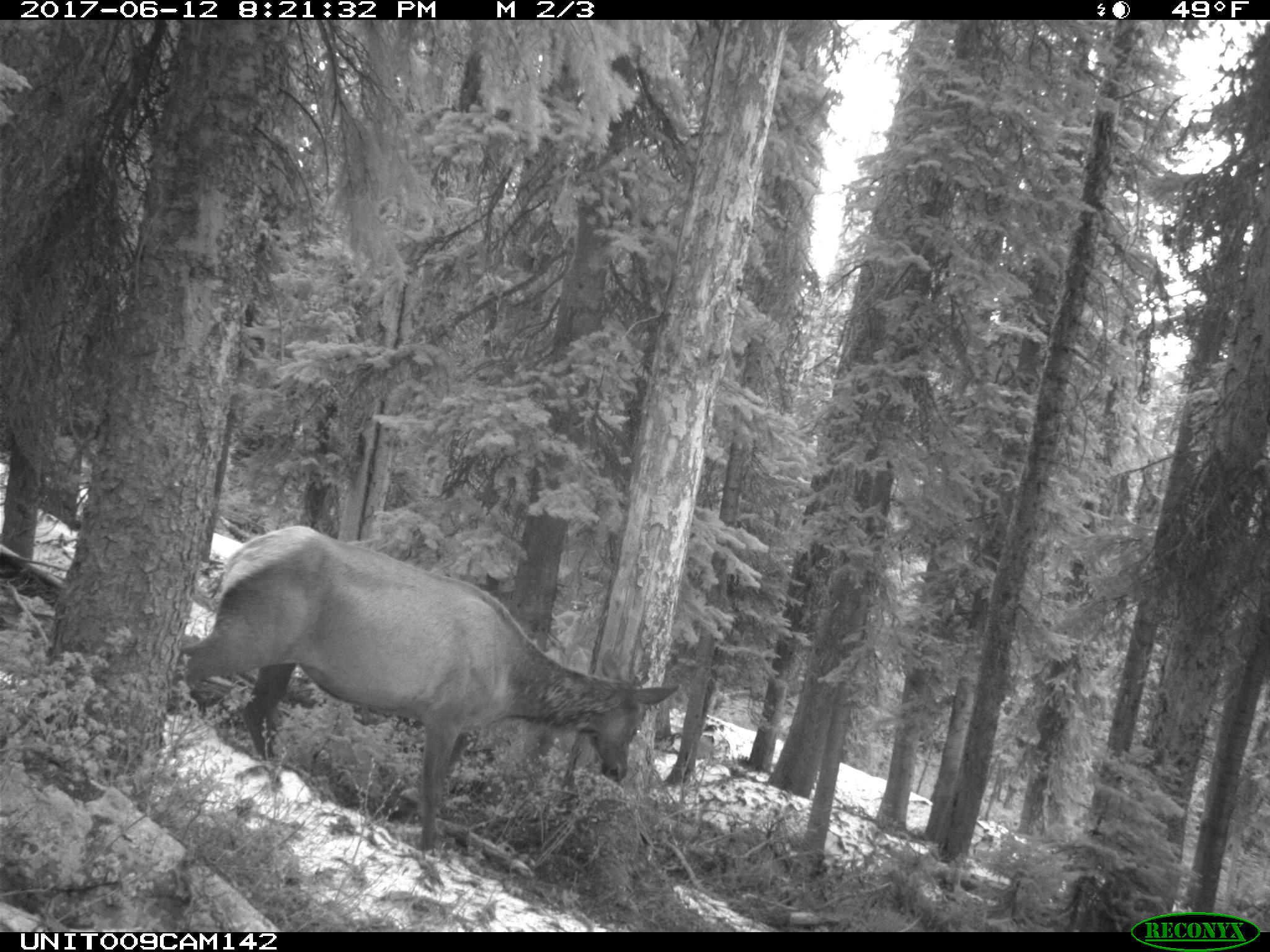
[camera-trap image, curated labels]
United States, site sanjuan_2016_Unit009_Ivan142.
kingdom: Animalia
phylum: Chordata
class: Mammalia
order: Artiodactyla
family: Cervidae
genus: Cervus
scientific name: Cervus elaphus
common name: red deer